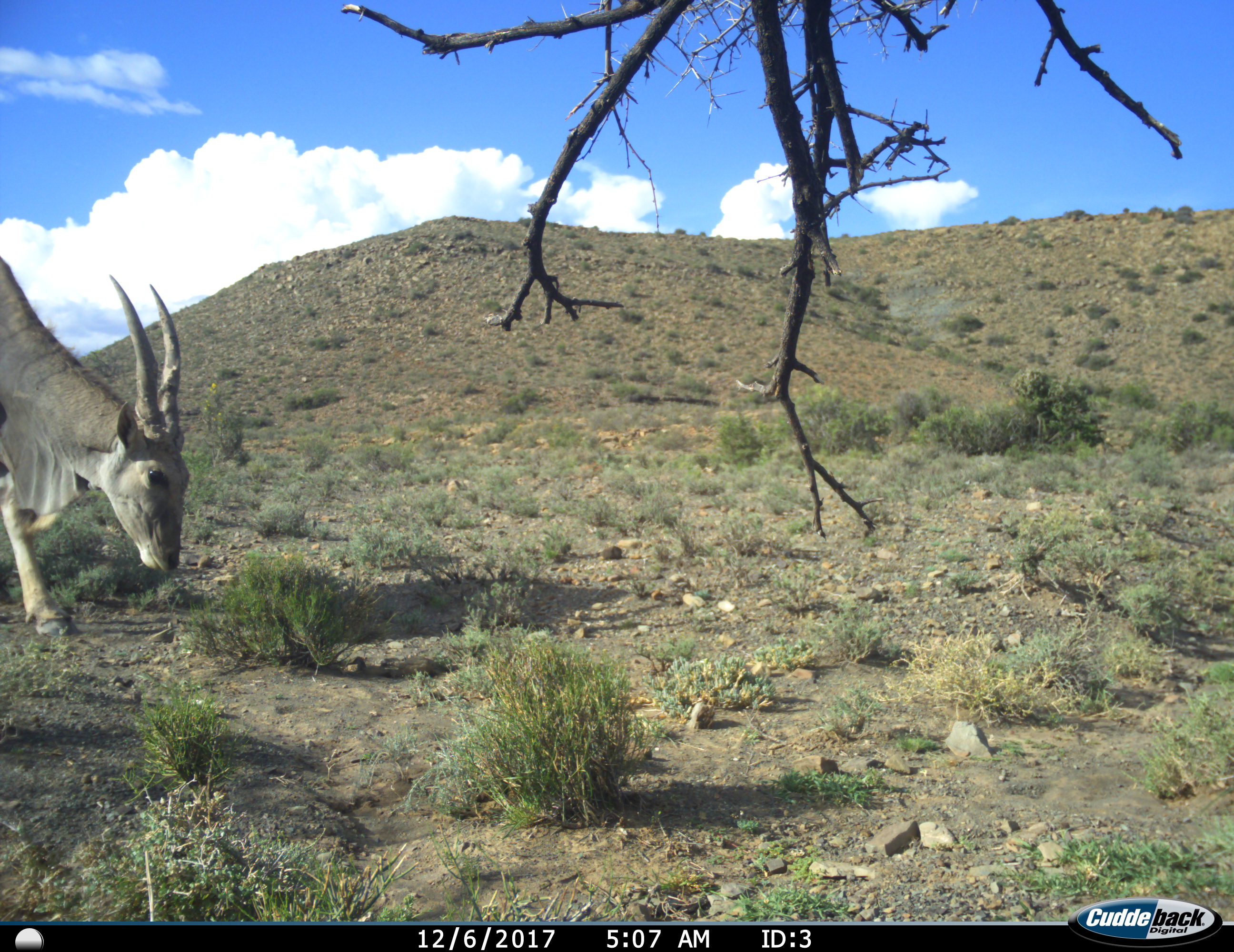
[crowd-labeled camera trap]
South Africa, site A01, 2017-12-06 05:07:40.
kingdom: Animalia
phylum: Chordata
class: Mammalia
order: Artiodactyla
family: Bovidae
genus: Tragelaphus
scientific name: Tragelaphus oryx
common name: eland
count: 1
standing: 38%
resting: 0%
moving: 62%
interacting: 0%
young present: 0%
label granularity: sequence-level